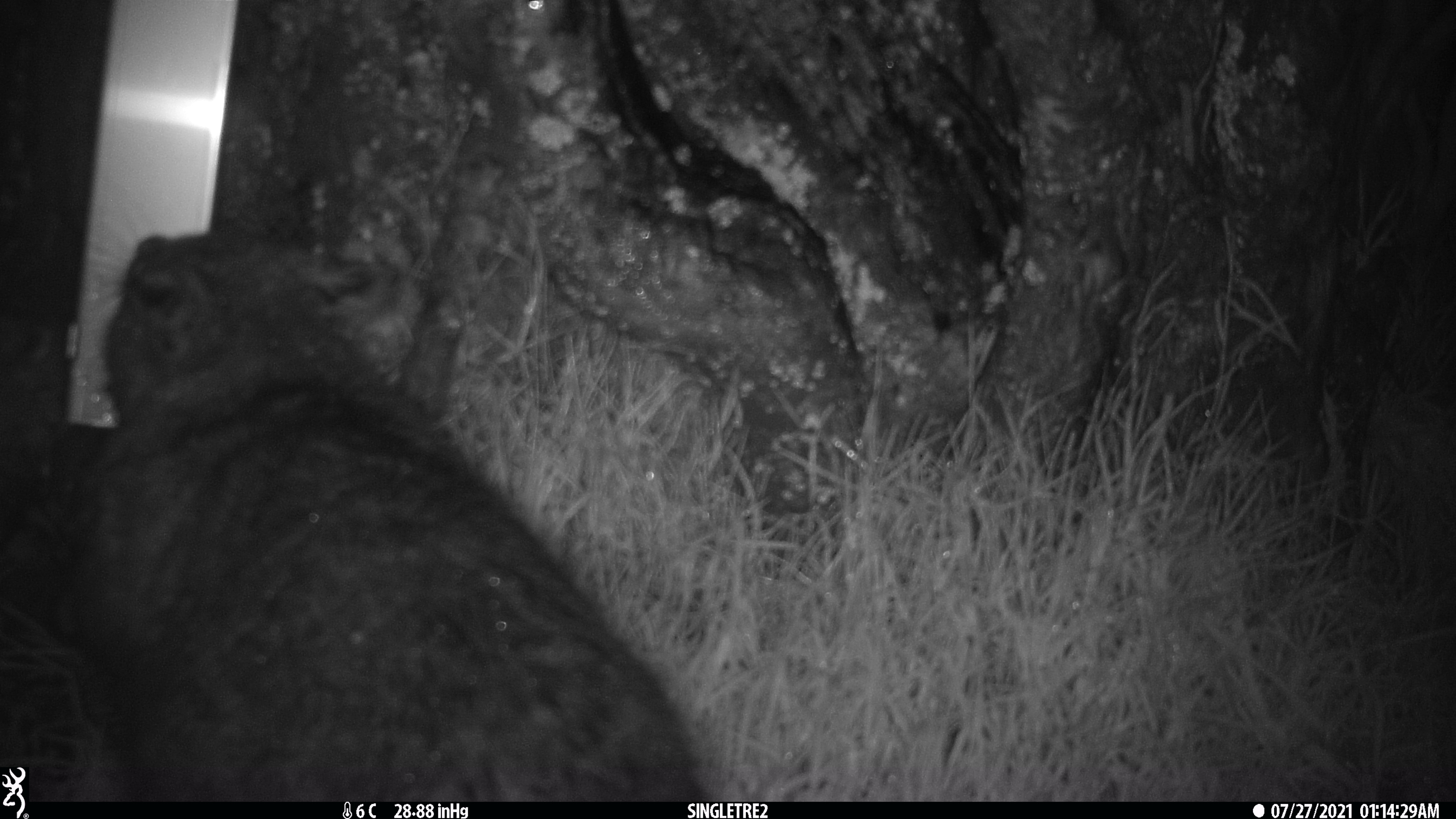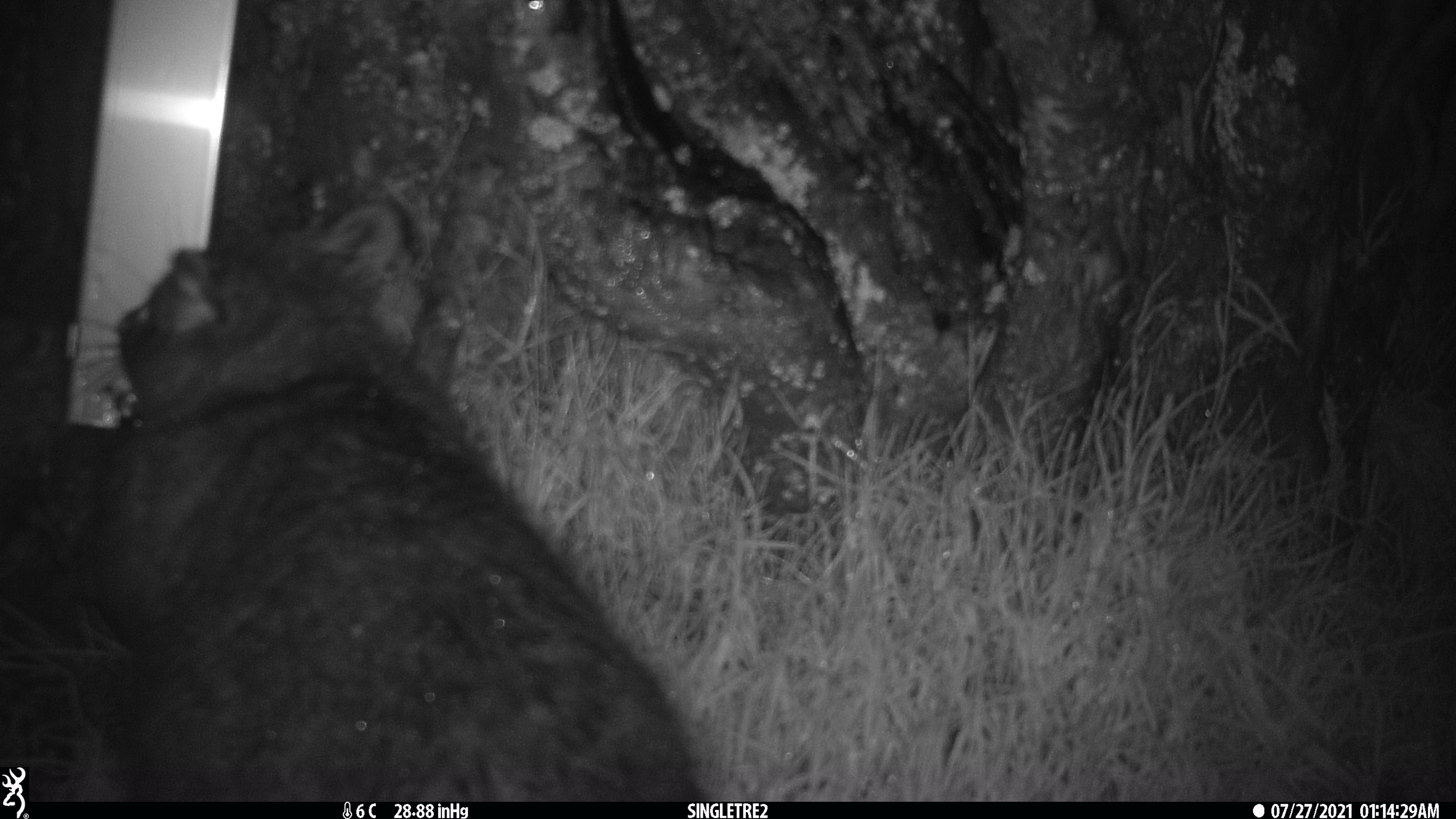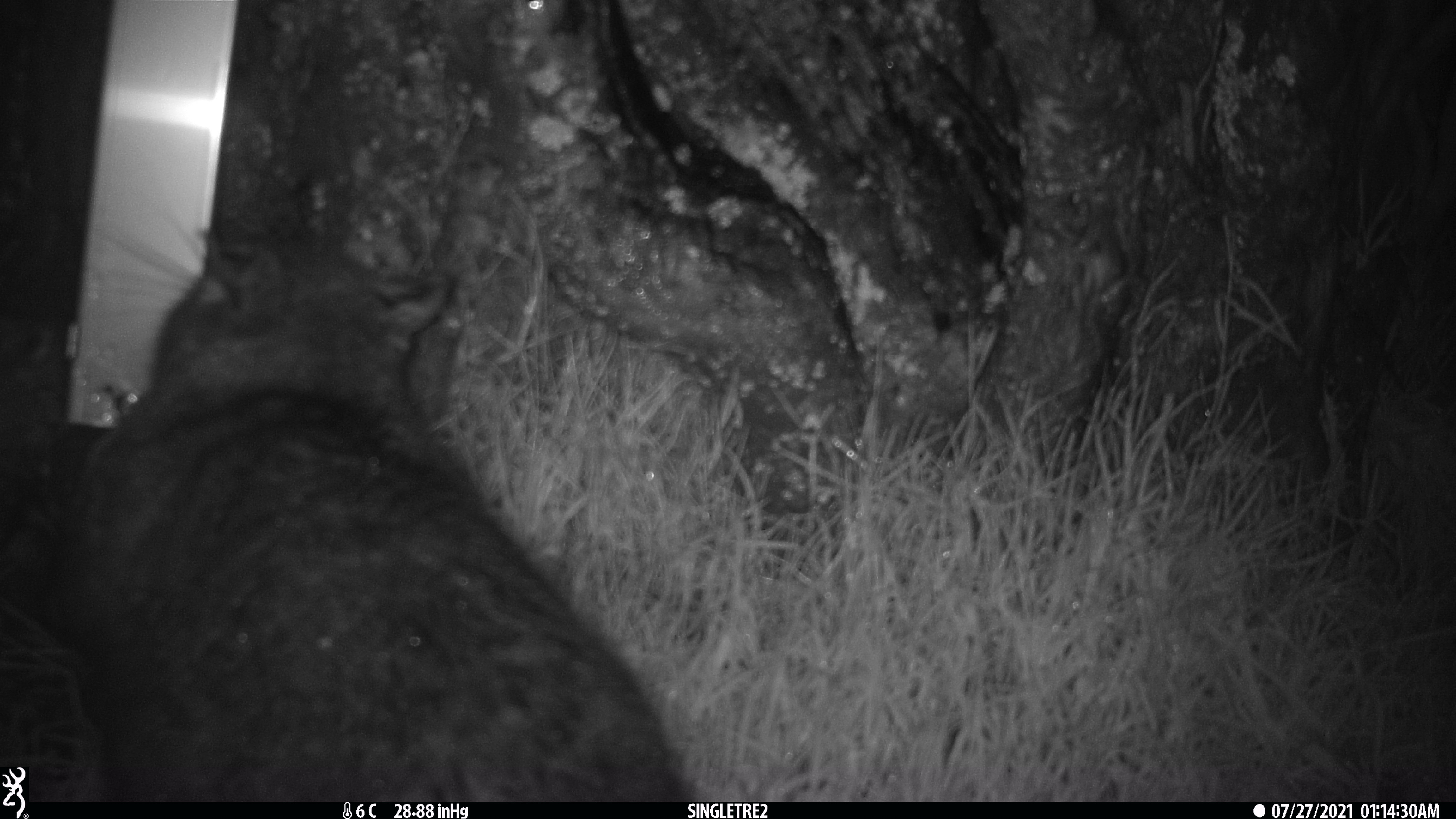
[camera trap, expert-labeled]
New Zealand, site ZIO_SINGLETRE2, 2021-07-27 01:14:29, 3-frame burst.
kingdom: Animalia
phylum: Chordata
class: Mammalia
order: Diprotodontia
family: Phalangeridae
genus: Trichosurus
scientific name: Trichosurus vulpecula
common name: common brushtail possum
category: possum